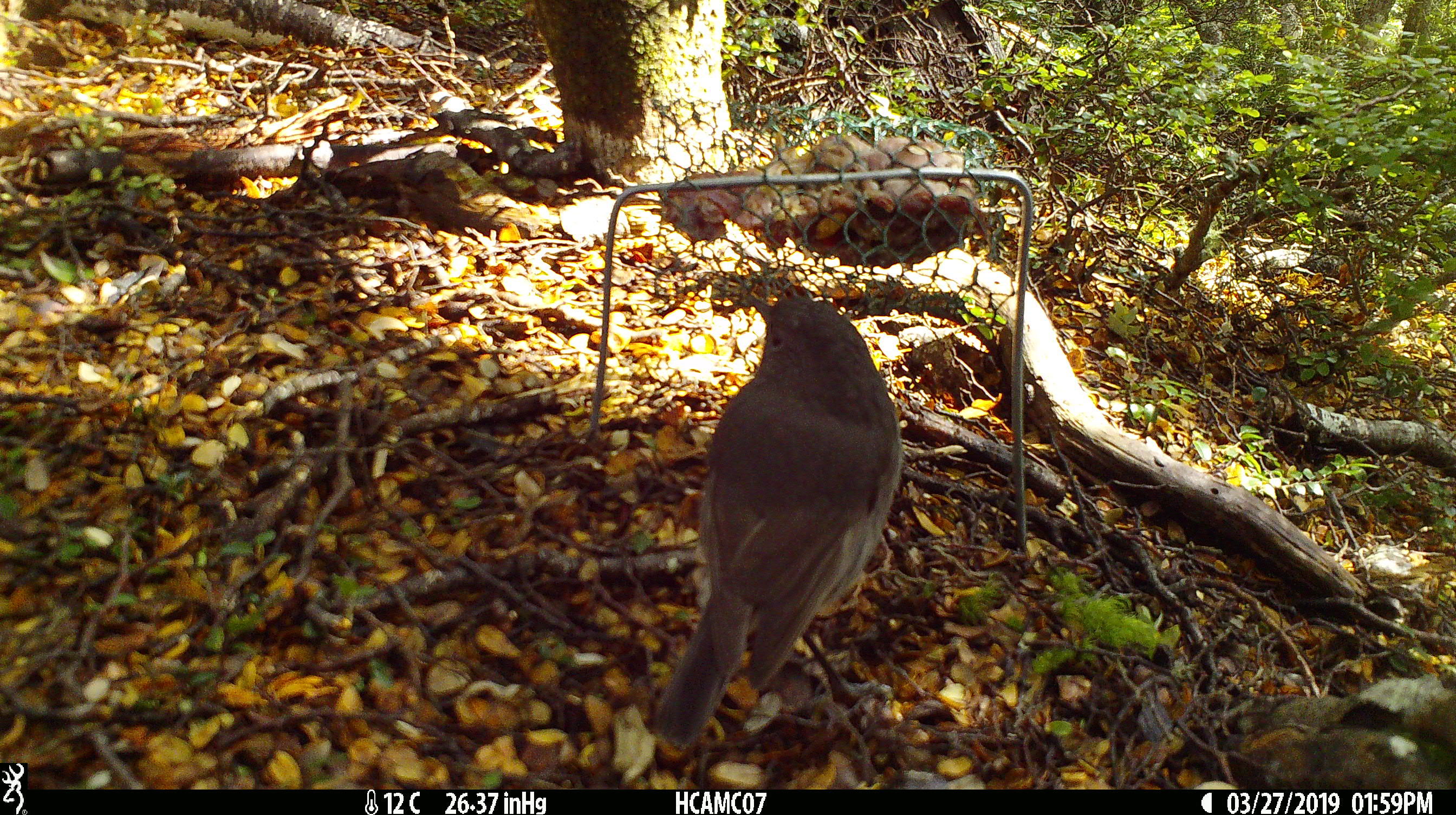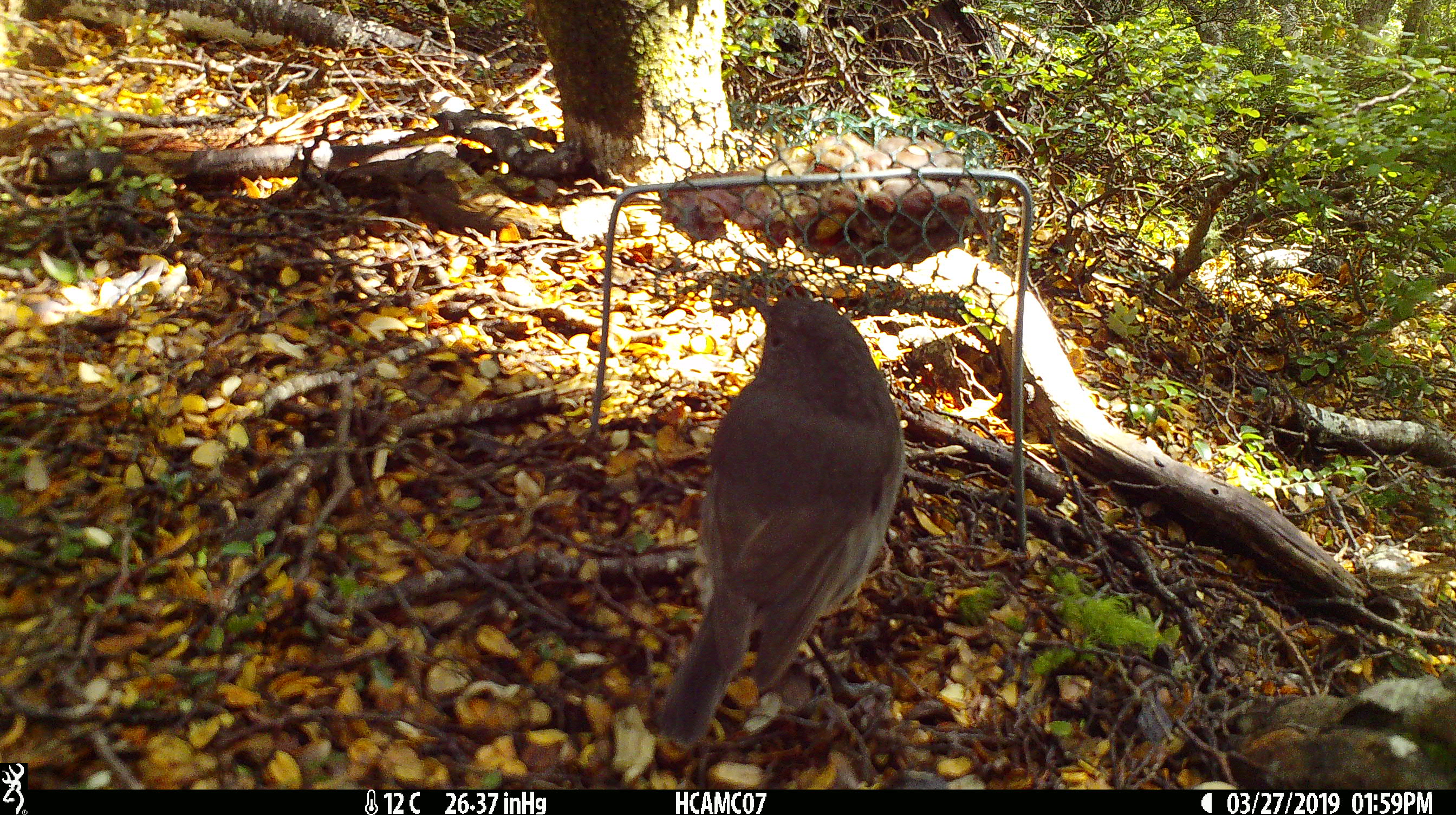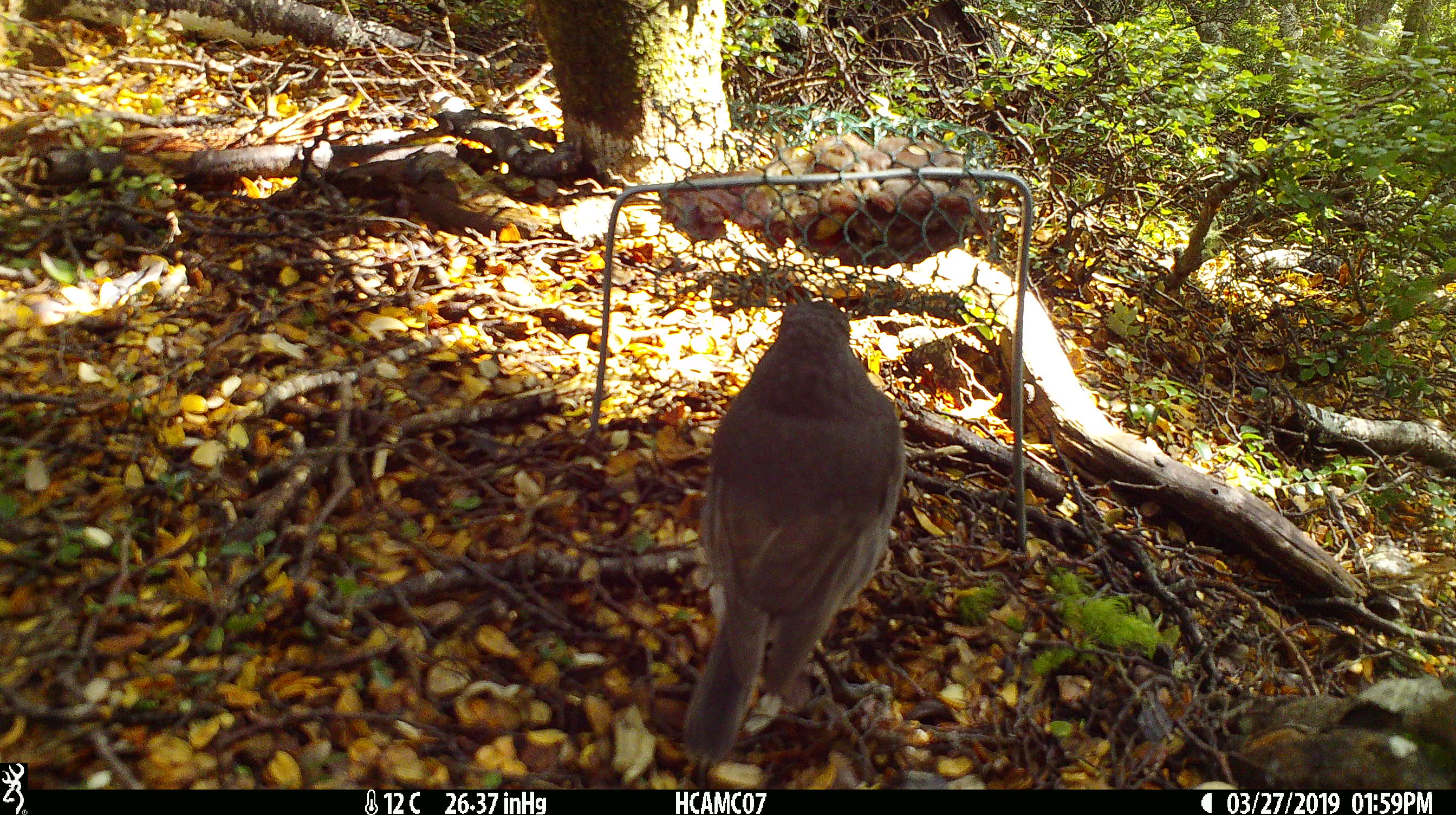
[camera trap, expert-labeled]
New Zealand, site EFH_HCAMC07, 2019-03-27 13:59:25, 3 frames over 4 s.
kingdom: Animalia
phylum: Chordata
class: Aves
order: Passeriformes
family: Petroicidae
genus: Petroica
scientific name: Petroica australis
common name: new zealand robin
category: robin